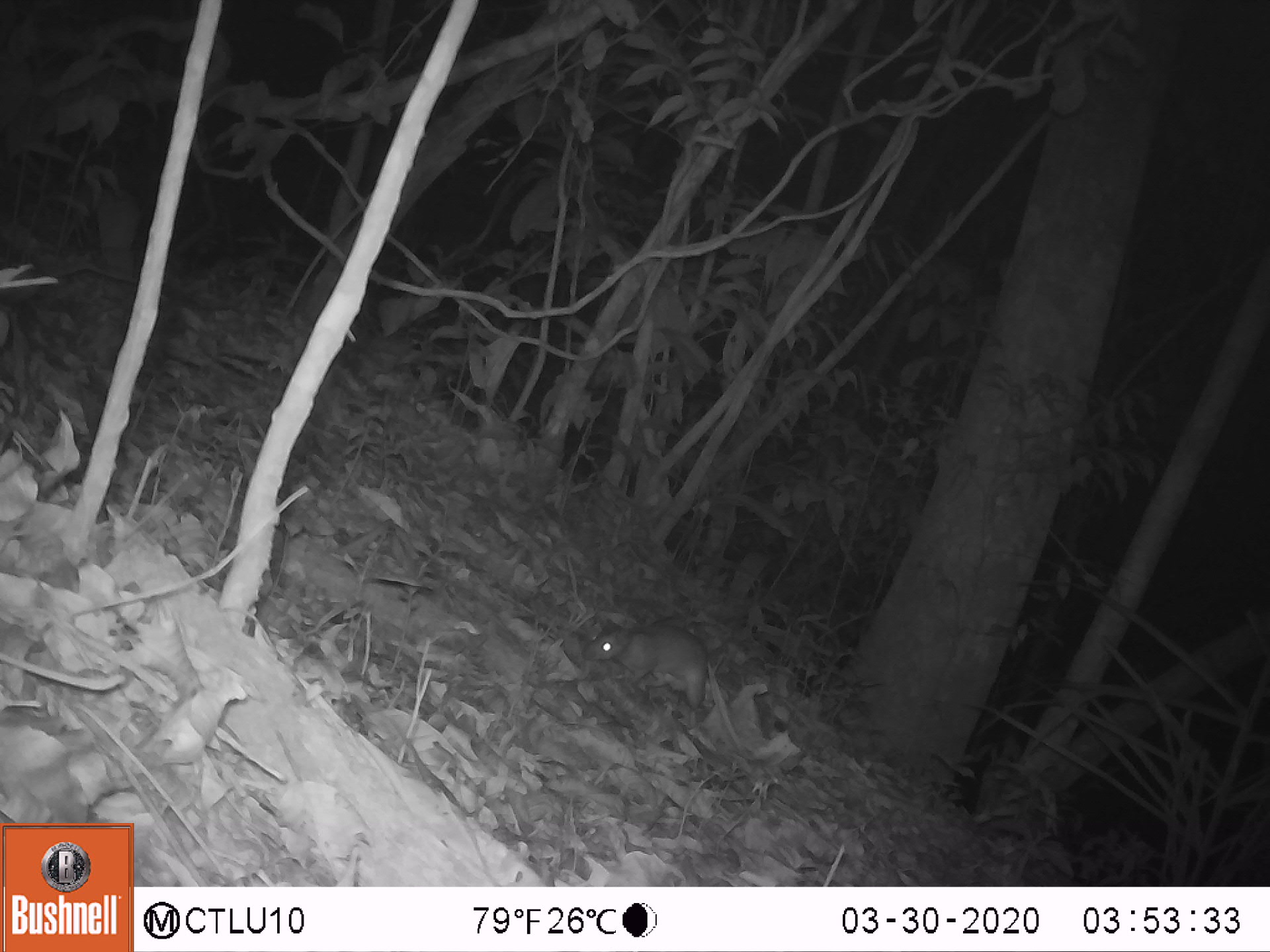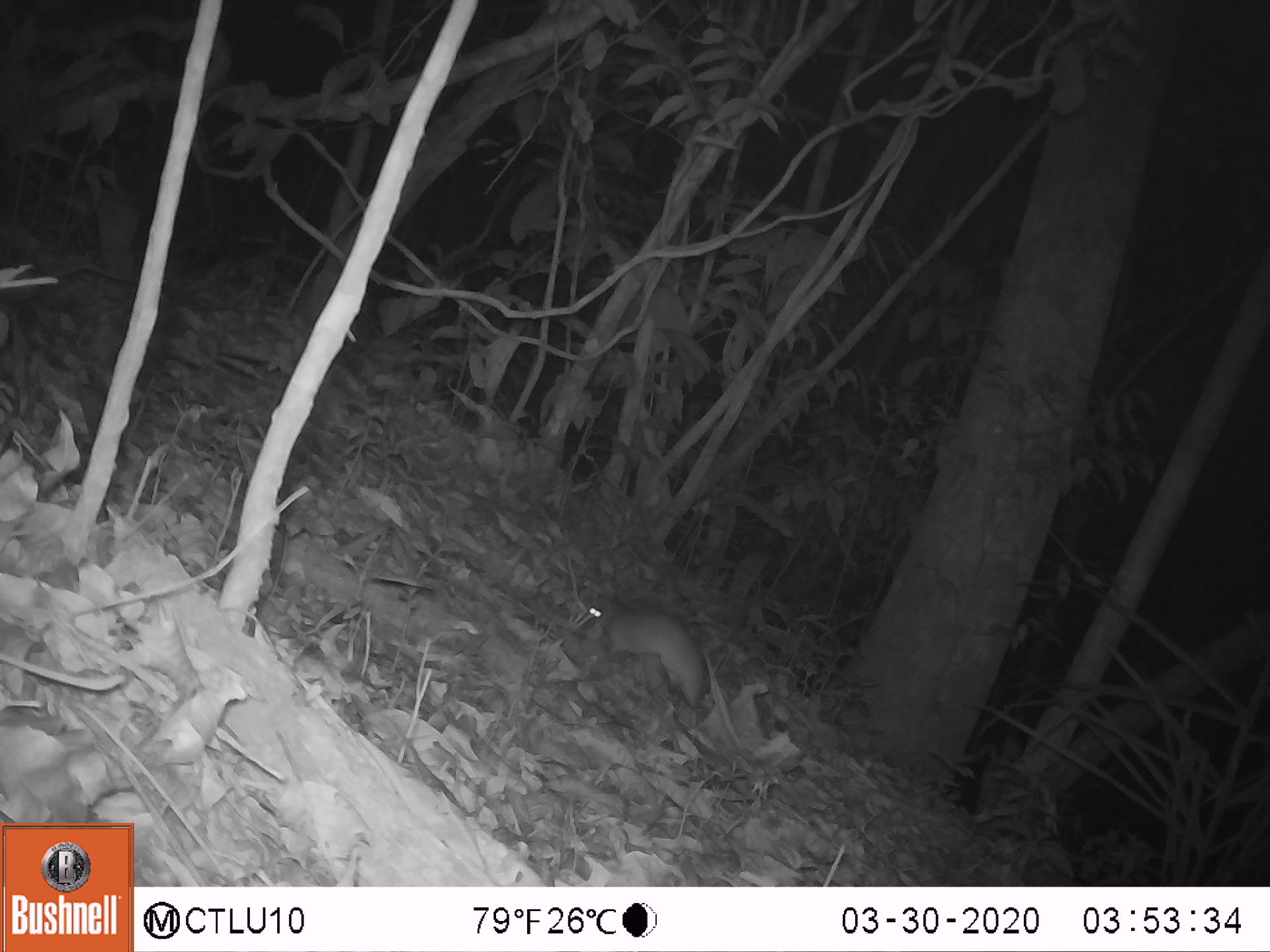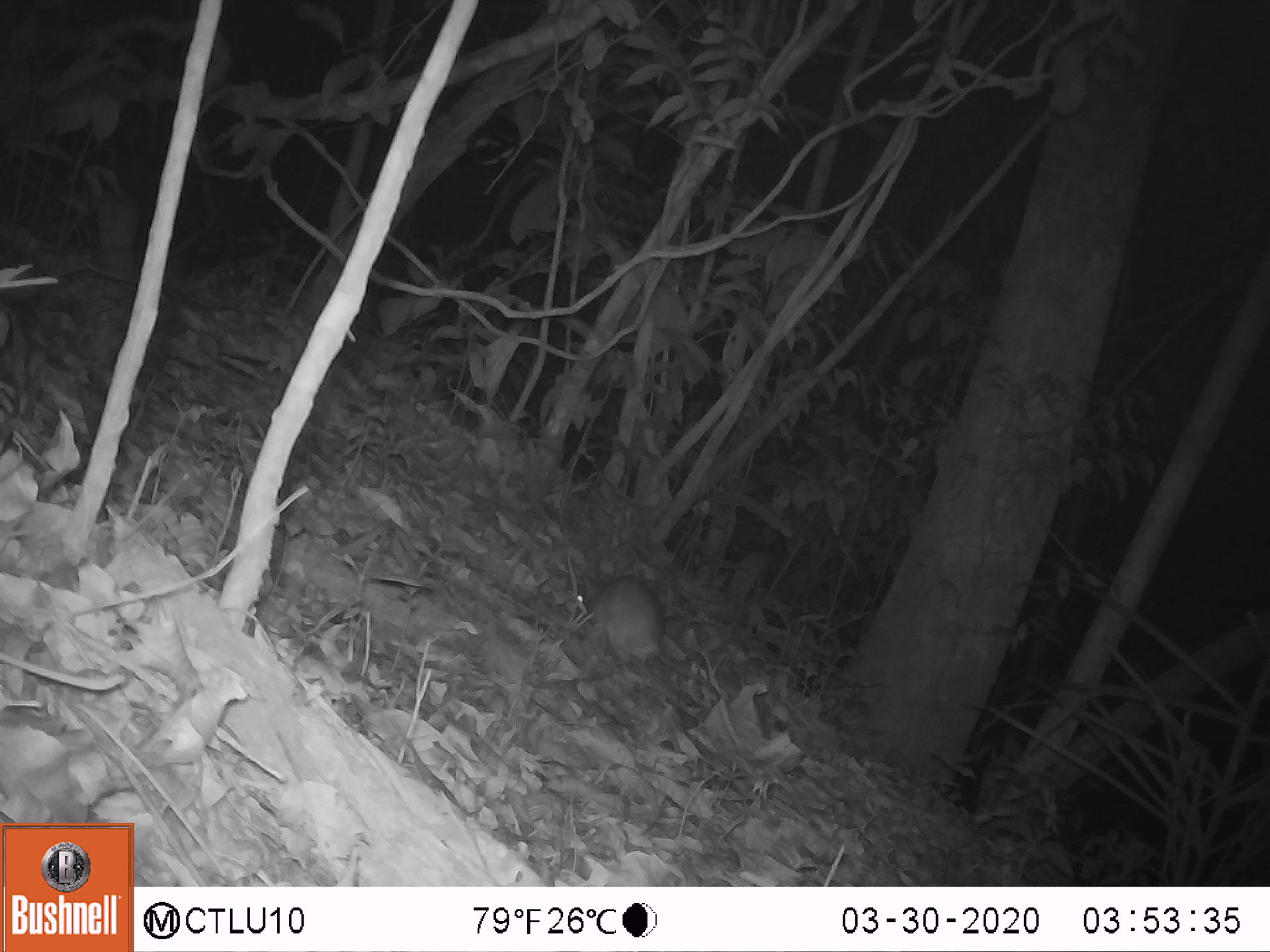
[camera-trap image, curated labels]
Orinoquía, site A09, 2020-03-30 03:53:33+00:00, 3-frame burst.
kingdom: Animalia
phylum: Chordata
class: Mammalia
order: Rodentia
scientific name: Rodentia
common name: rodent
Rodent (Rodentia).